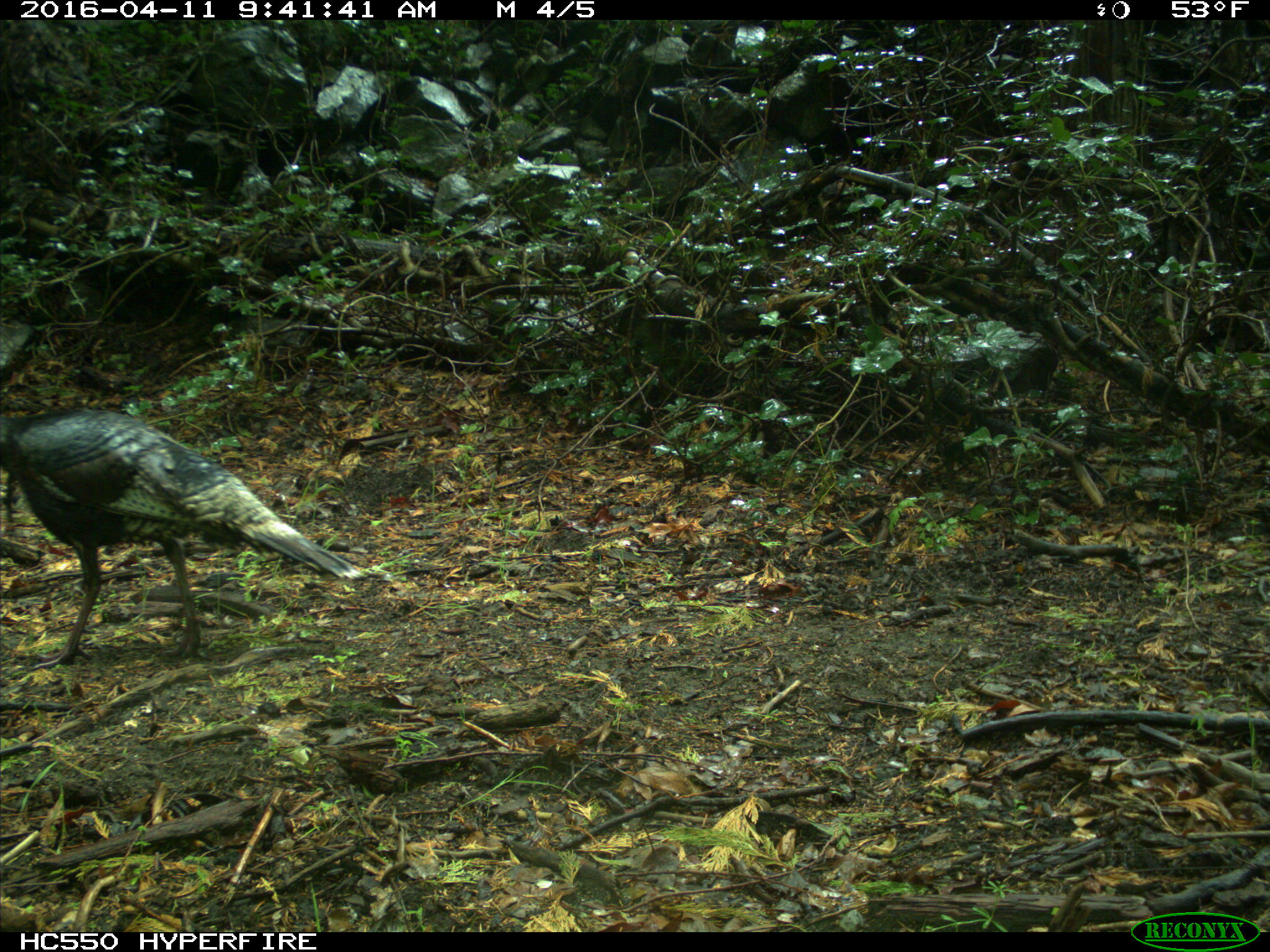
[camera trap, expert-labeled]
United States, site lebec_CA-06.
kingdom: Animalia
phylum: Chordata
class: Aves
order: Galliformes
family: Phasianidae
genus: Meleagris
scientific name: Meleagris gallopavo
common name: wild turkey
Meleagris gallopavo (wild turkey).